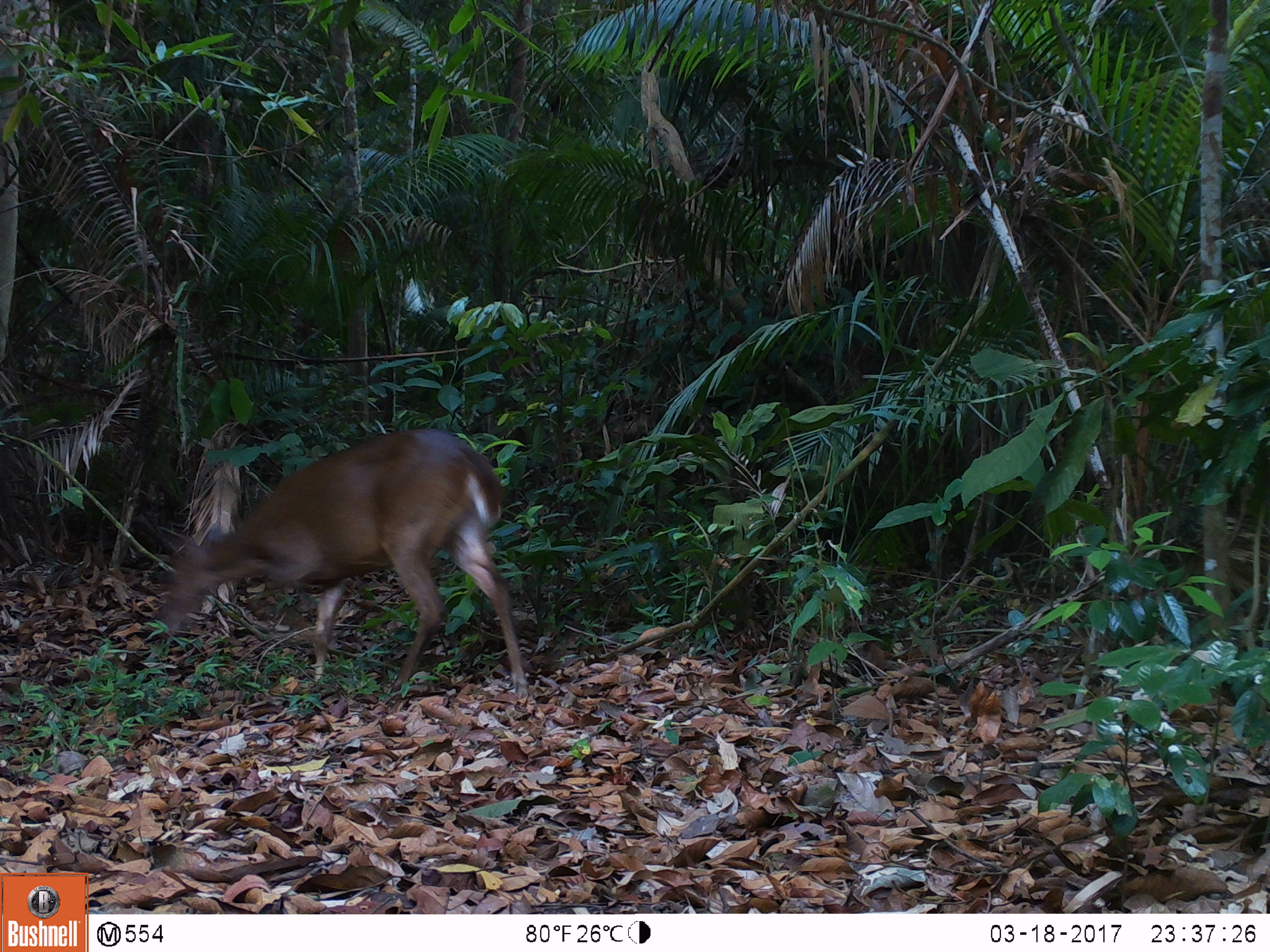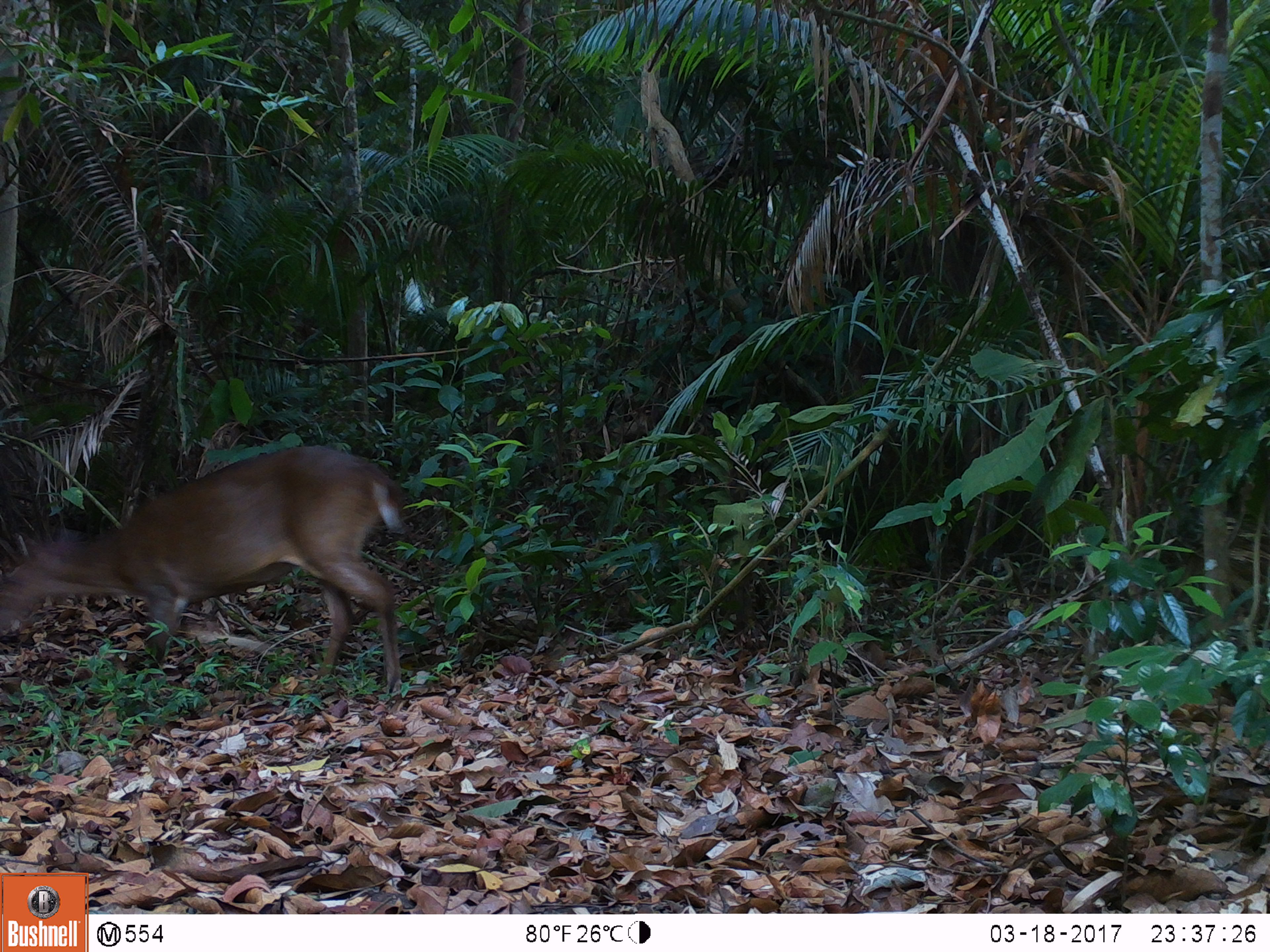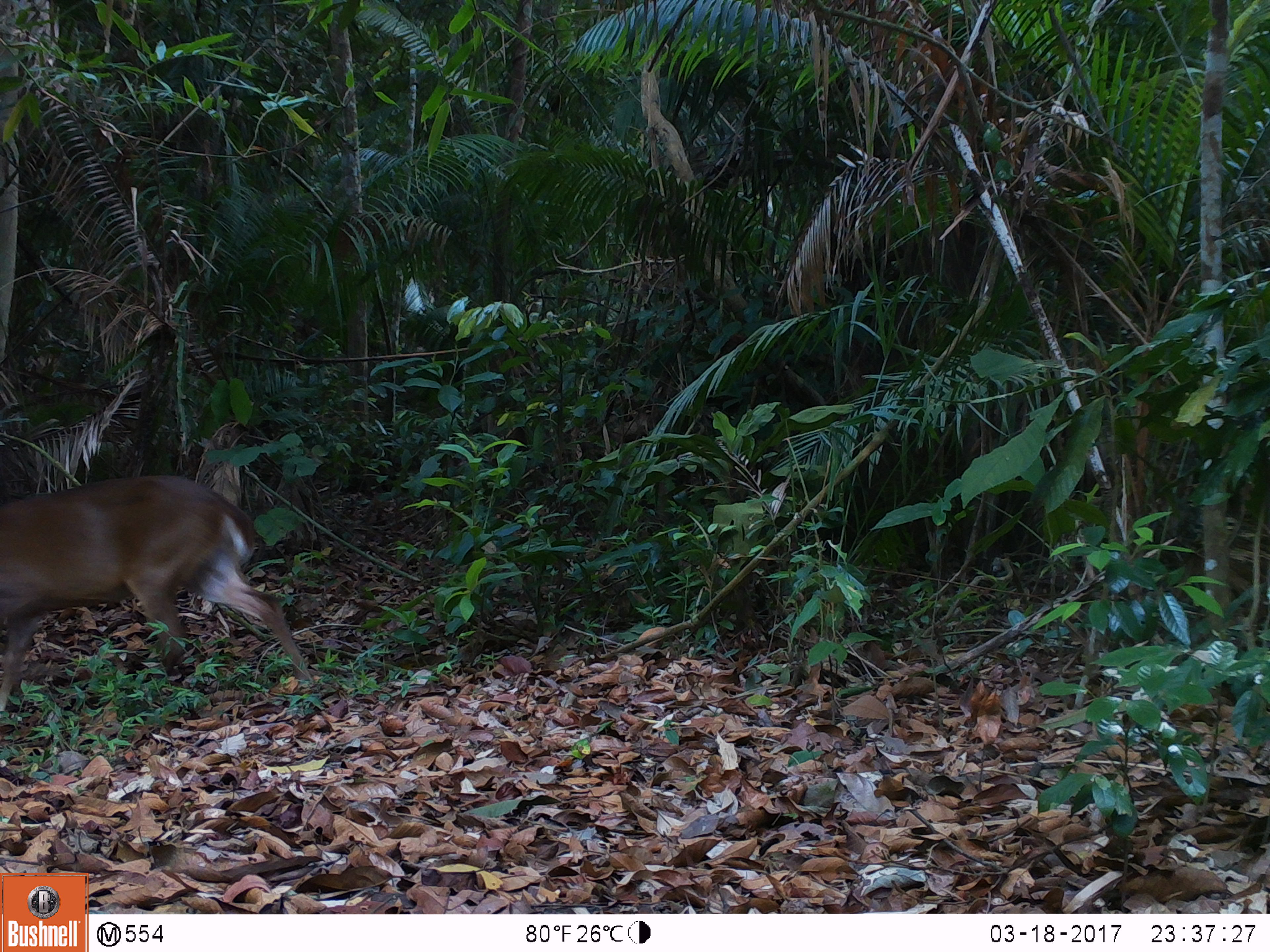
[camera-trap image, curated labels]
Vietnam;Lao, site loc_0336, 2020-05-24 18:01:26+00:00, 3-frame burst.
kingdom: Animalia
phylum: Chordata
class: Mammalia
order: Artiodactyla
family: Cervidae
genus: Muntiacus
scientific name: Muntiacus vuquangensis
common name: large-antlered muntjac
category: large antlered muntjac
Large antlered muntjac (large-antlered muntjac) (Muntiacus vuquangensis). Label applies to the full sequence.